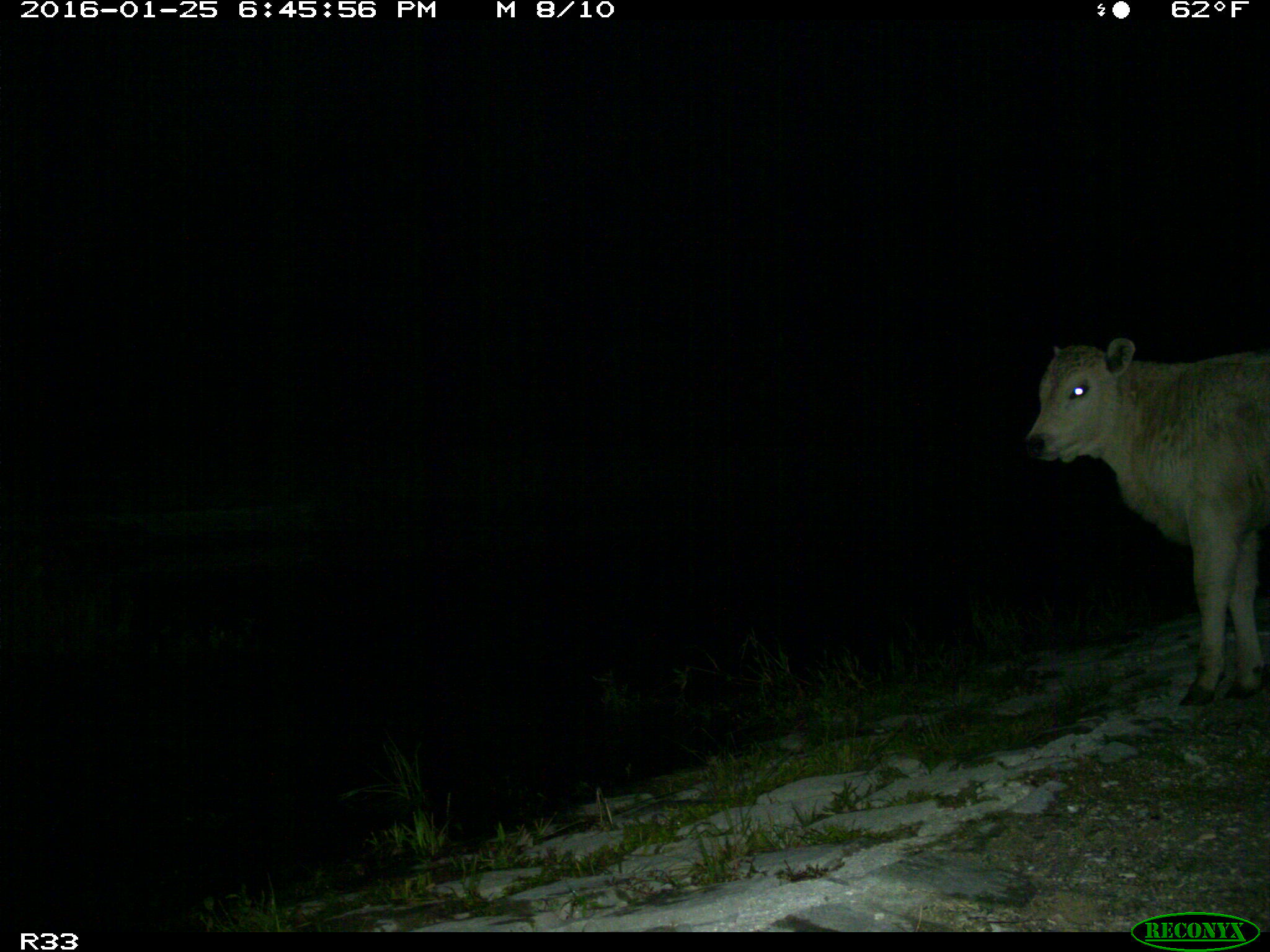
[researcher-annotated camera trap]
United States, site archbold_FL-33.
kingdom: Animalia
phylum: Chordata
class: Mammalia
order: Artiodactyla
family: Bovidae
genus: Bos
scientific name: Bos taurus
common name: domestic cow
Bos taurus (domestic cow).